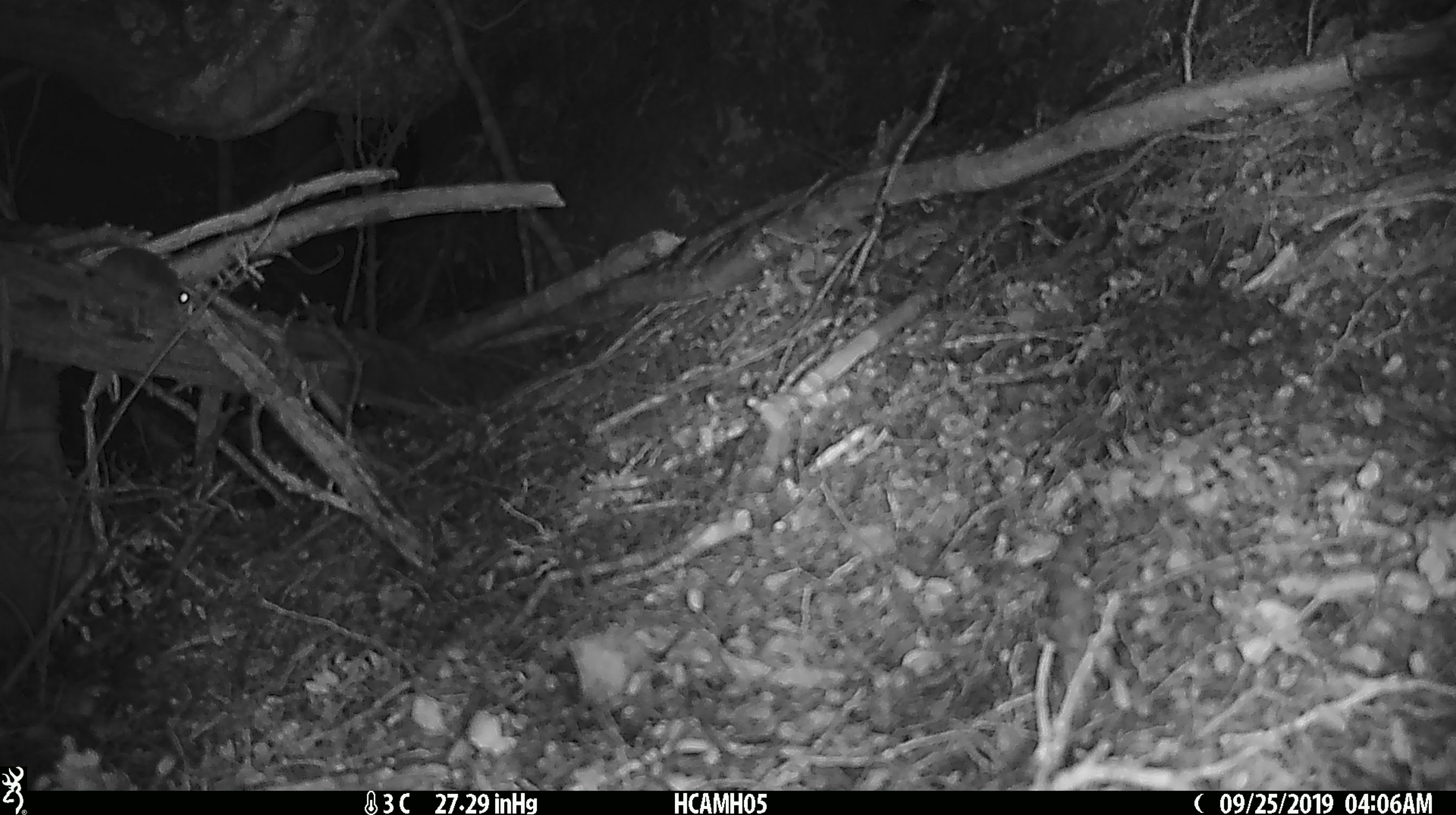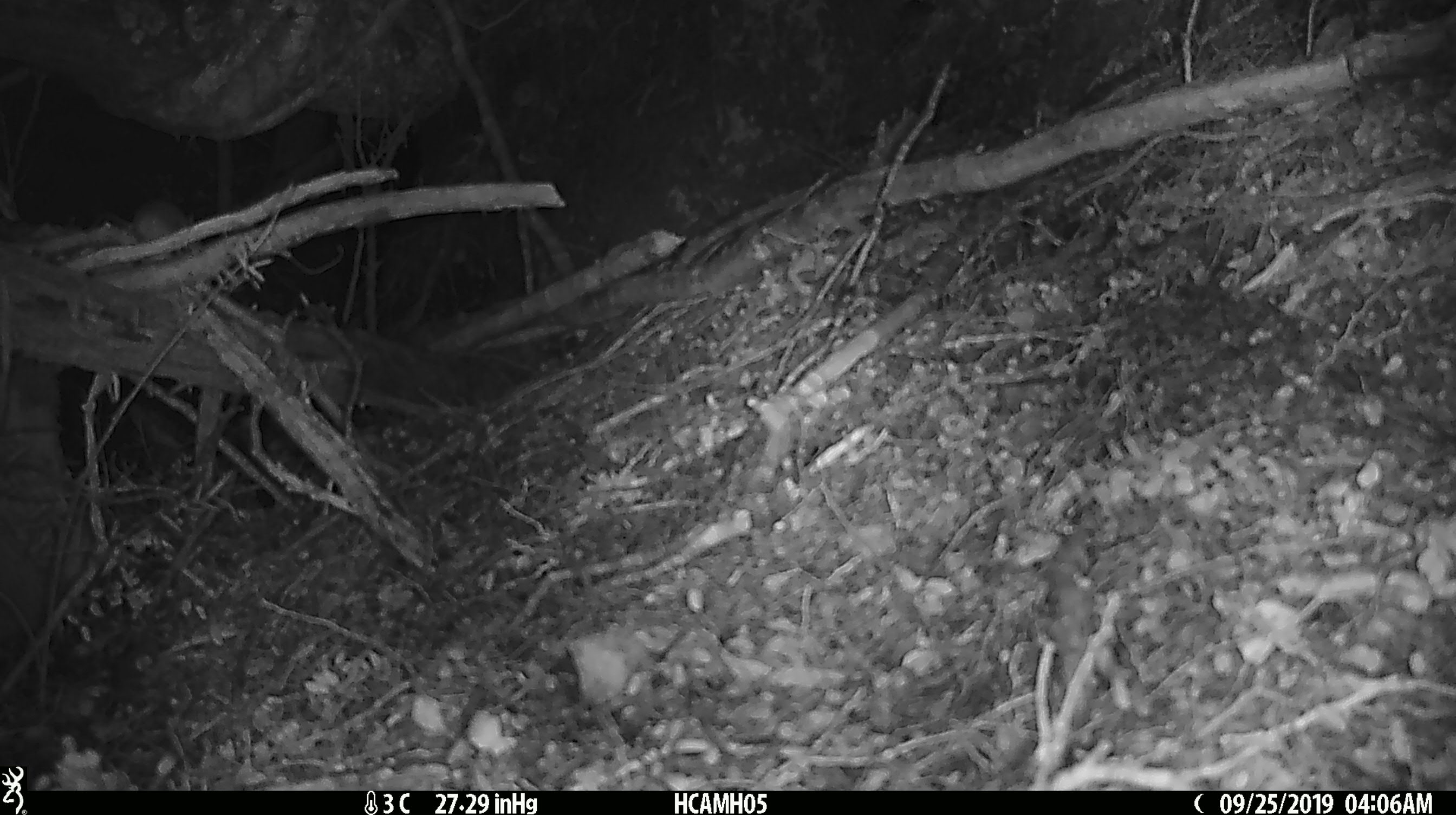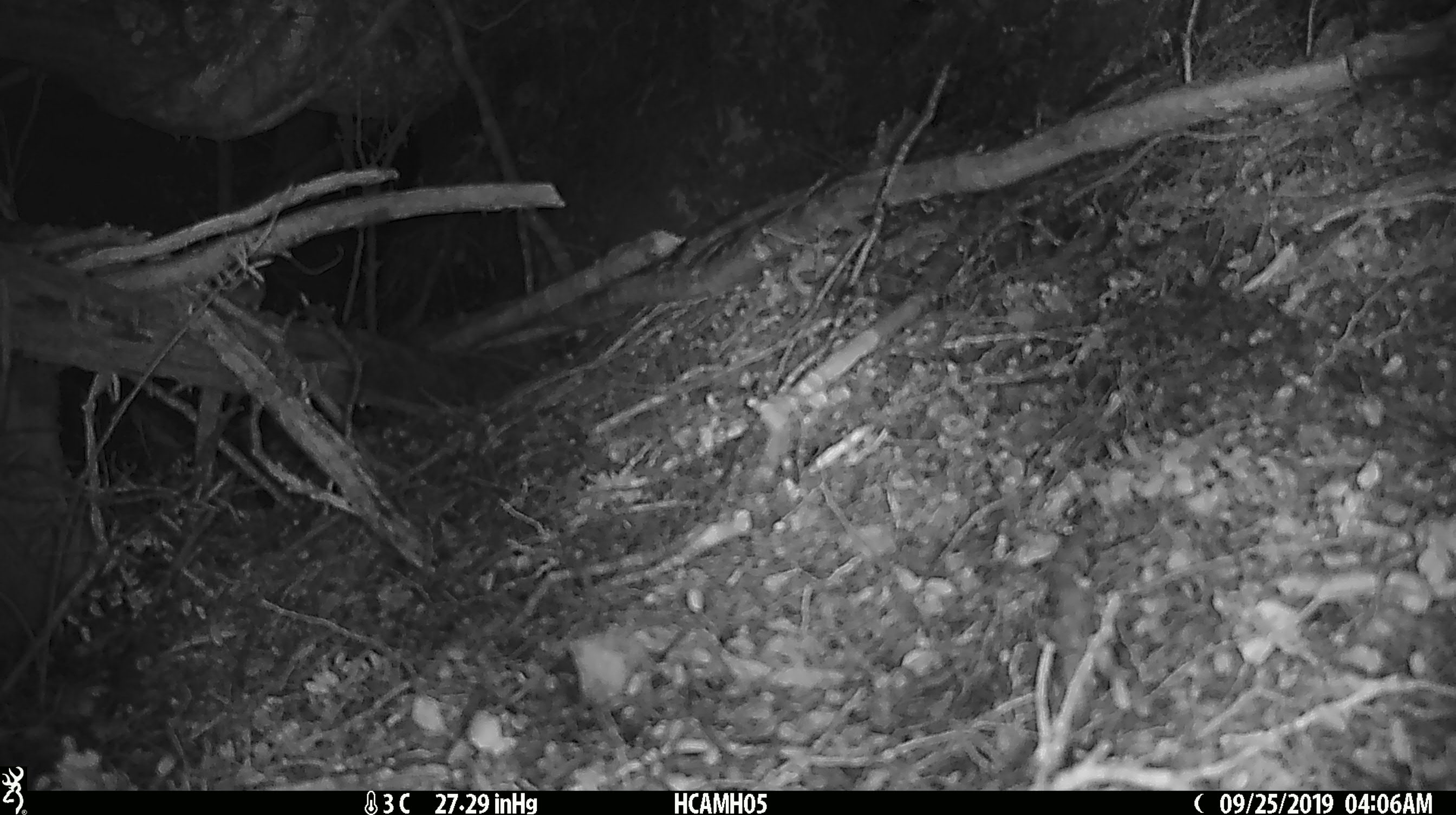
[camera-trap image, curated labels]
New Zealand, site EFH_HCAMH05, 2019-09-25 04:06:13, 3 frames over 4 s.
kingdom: Animalia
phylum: Chordata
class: Mammalia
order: Rodentia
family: Muridae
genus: Mus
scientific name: Mus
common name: mouse